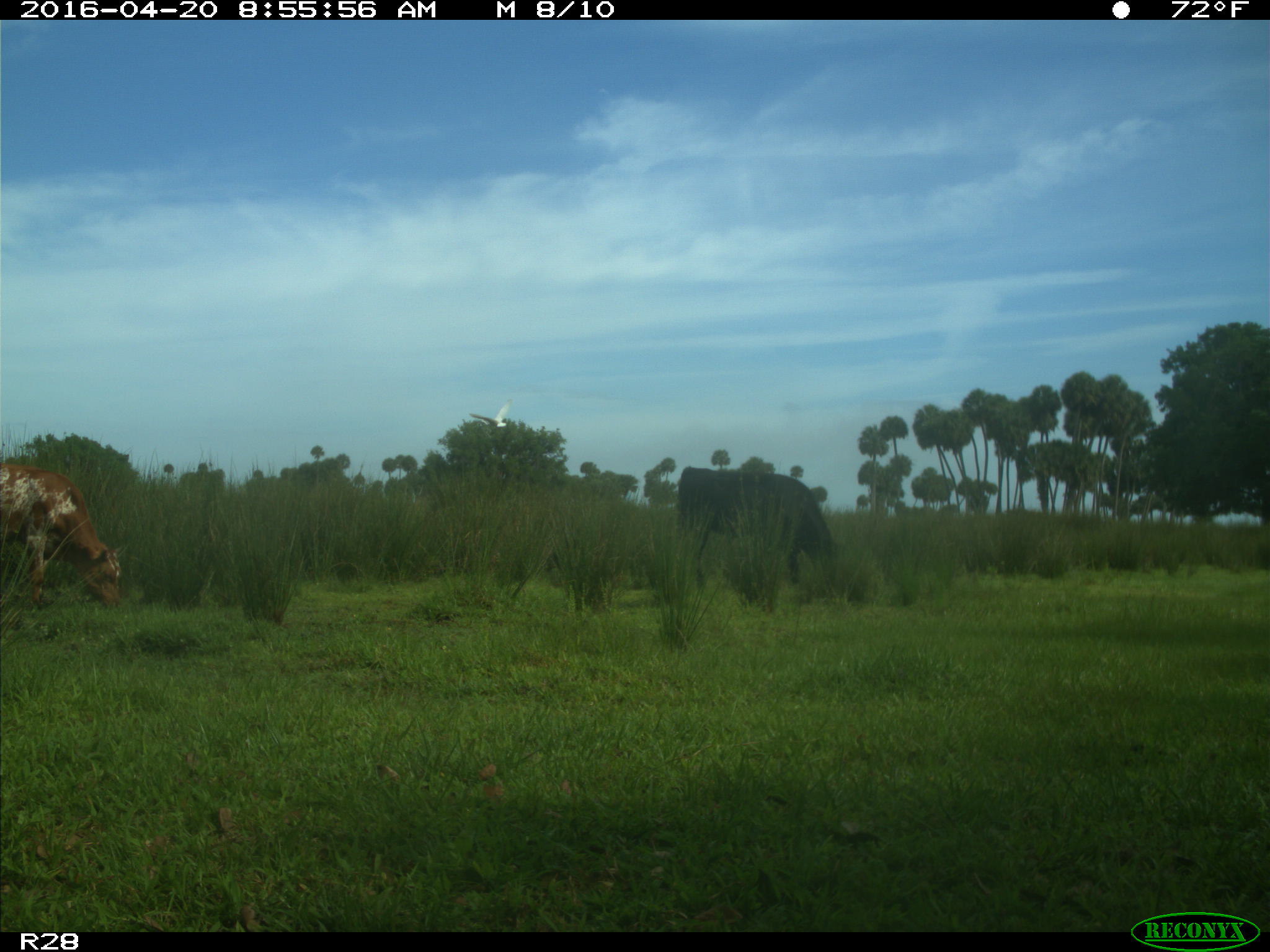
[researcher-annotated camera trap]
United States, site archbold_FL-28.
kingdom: Animalia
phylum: Chordata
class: Mammalia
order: Artiodactyla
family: Bovidae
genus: Bos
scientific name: Bos taurus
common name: domestic cow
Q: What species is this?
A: Bos taurus (domestic cow).